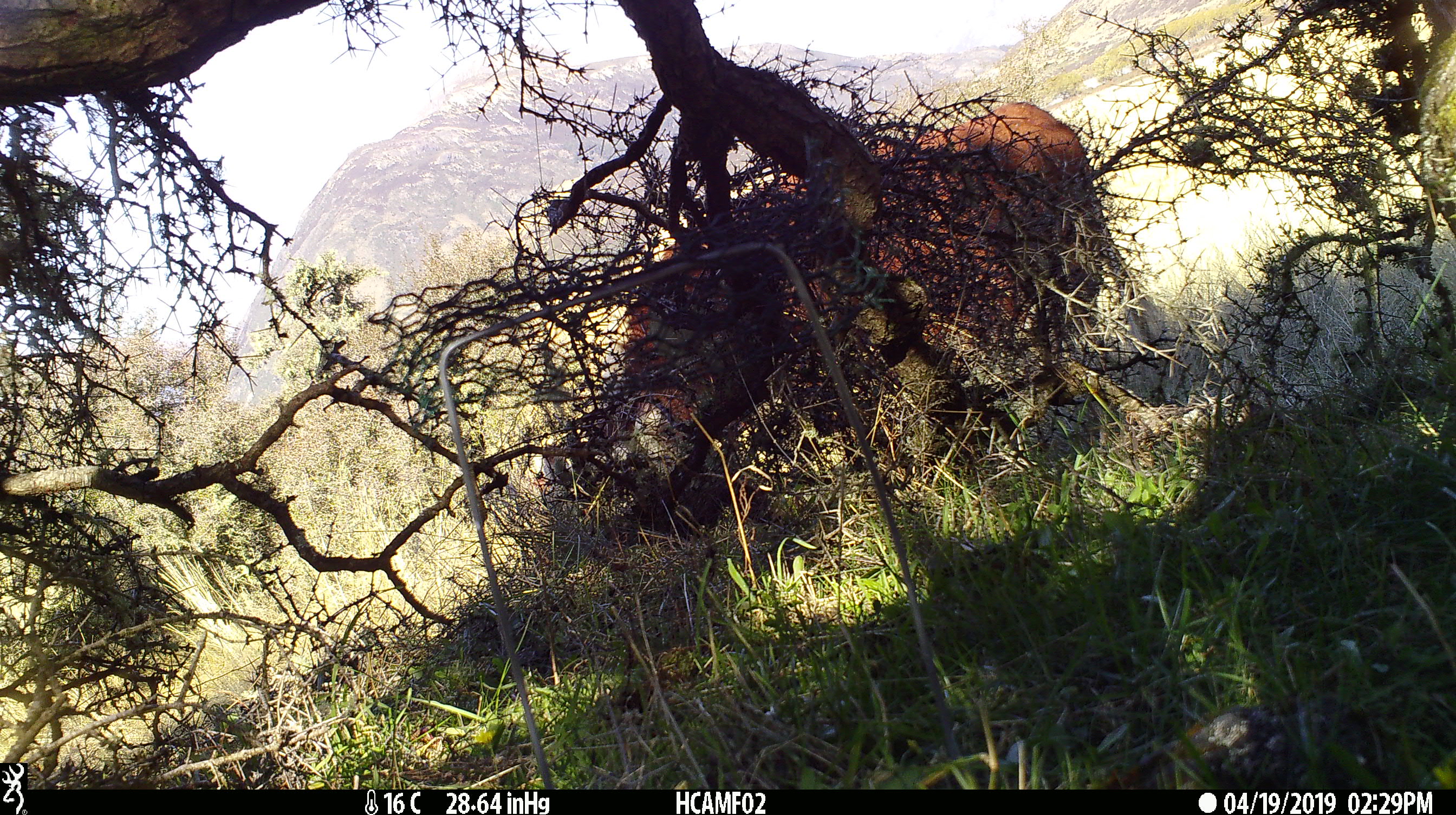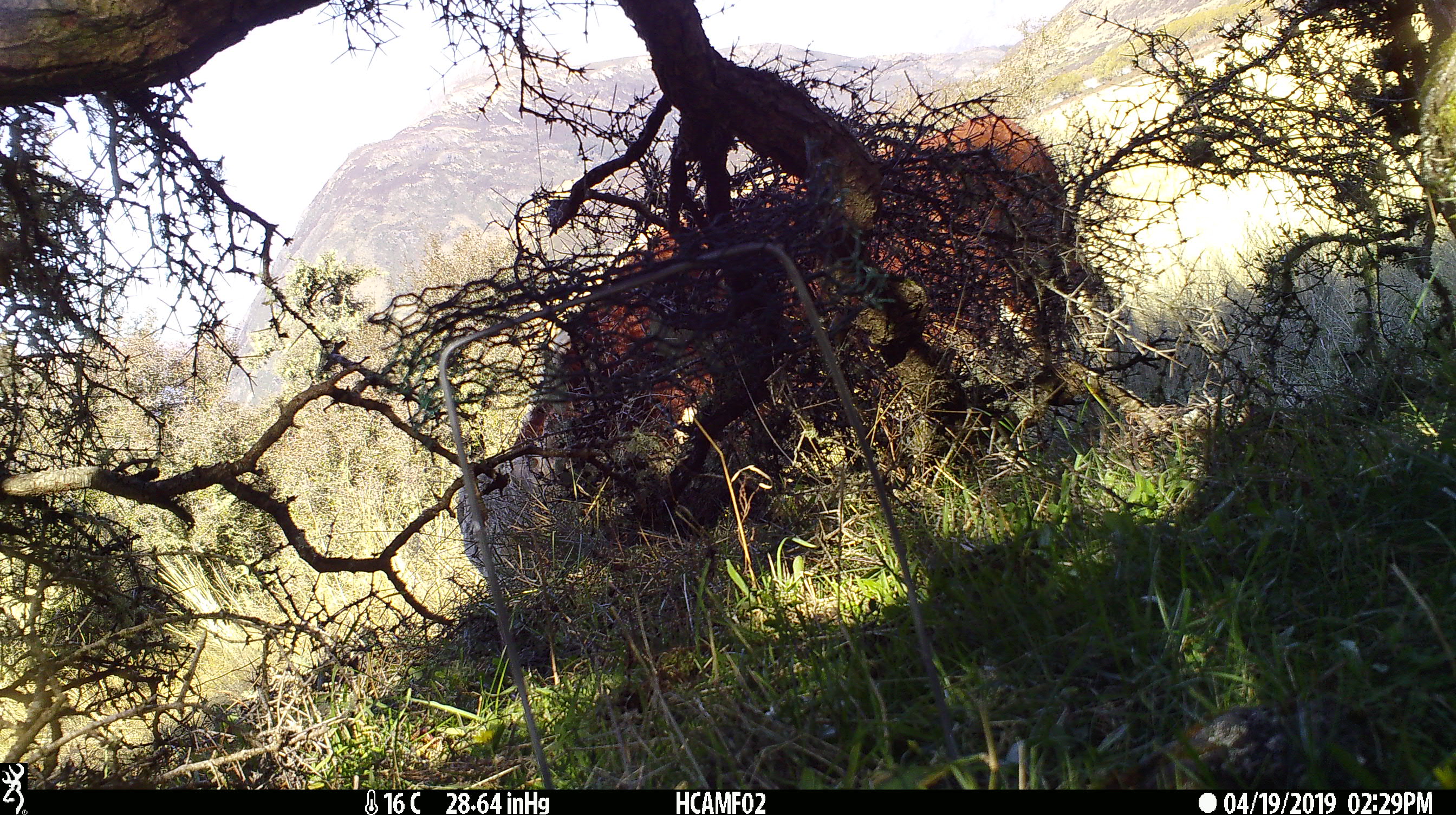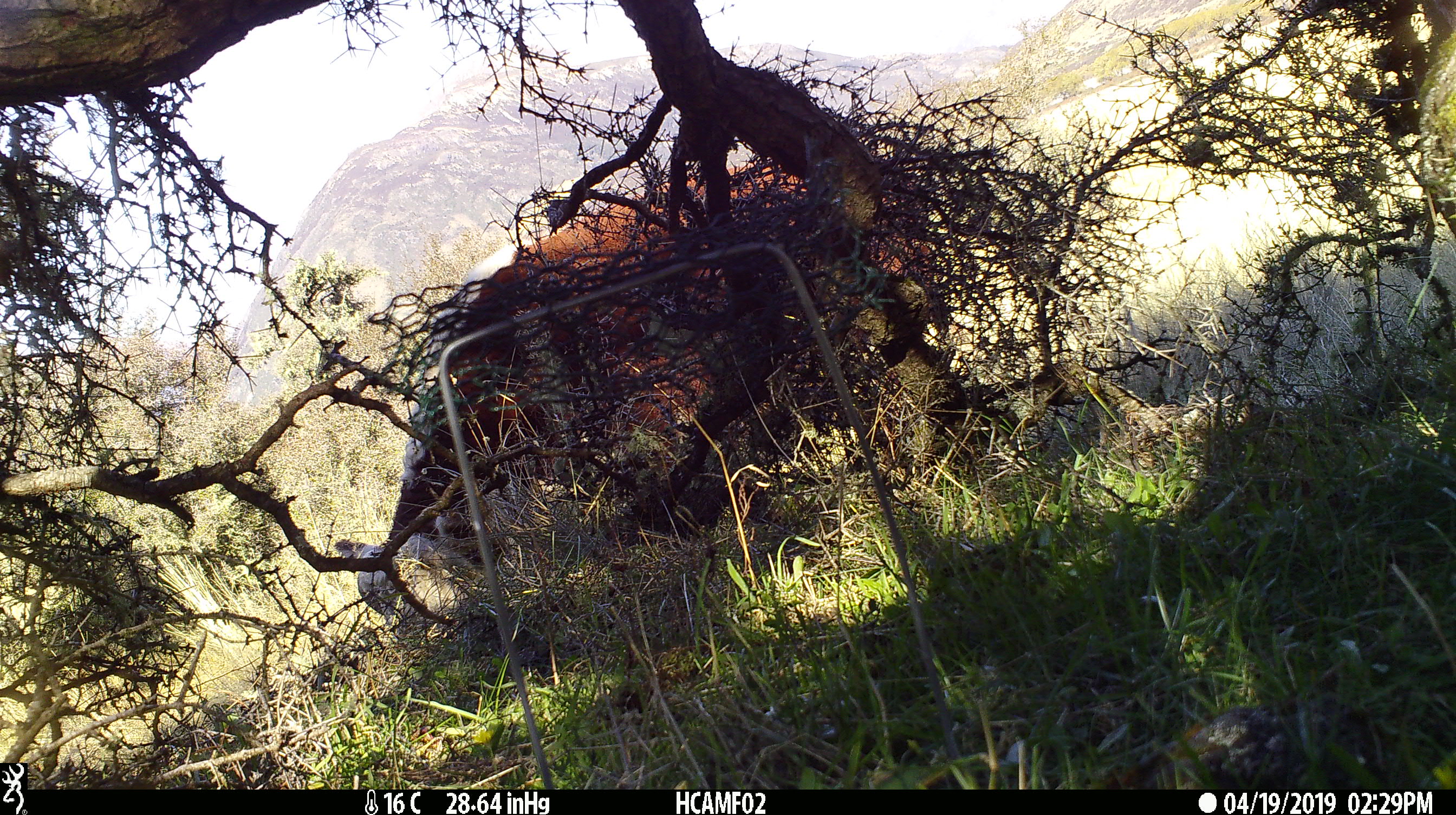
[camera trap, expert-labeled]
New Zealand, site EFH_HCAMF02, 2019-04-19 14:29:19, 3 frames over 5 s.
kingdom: Animalia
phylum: Chordata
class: Mammalia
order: Artiodactyla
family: Bovidae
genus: Bos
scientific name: Bos taurus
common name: domestic cow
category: cow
Cow (domestic cow) (Bos taurus).